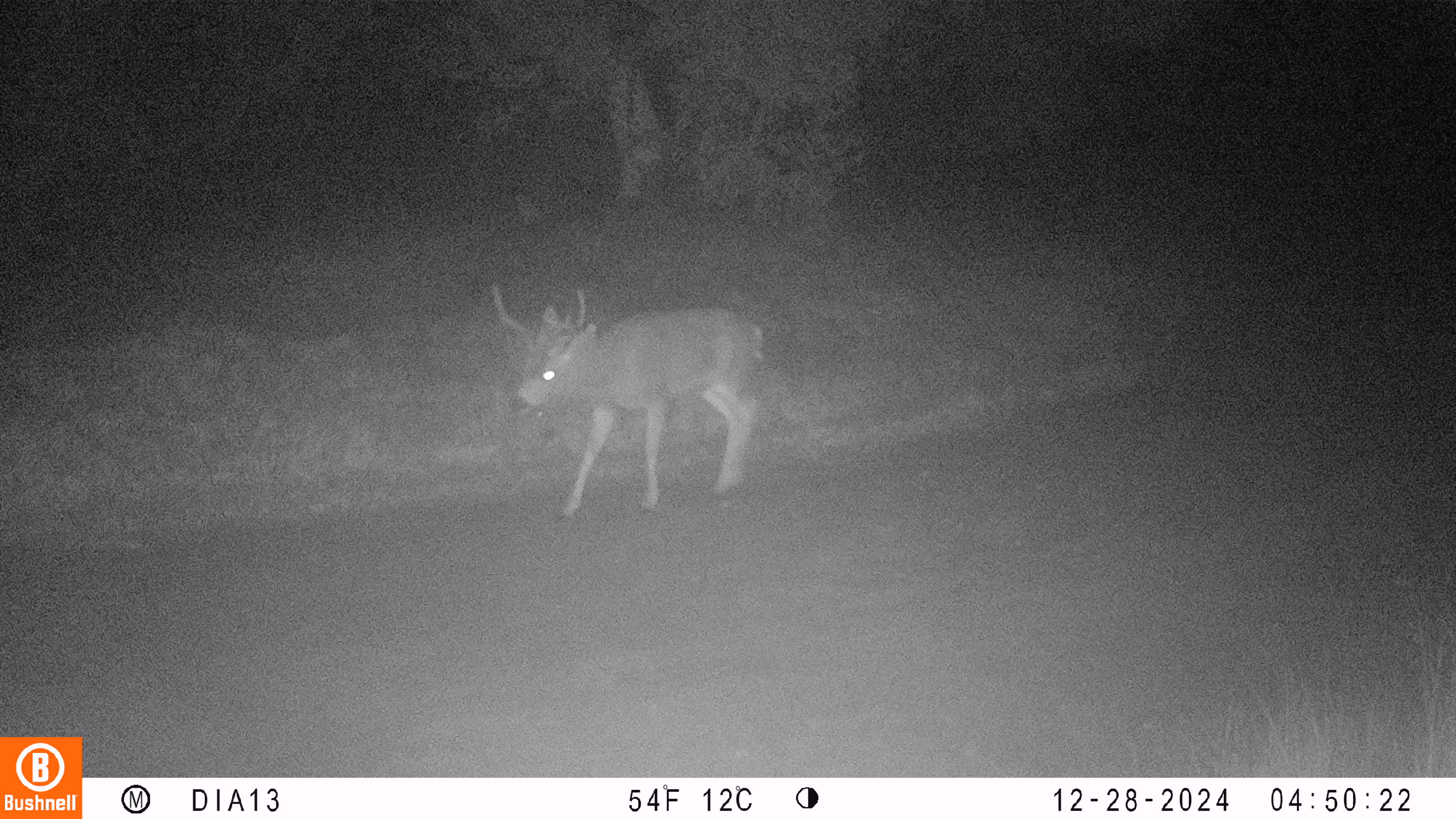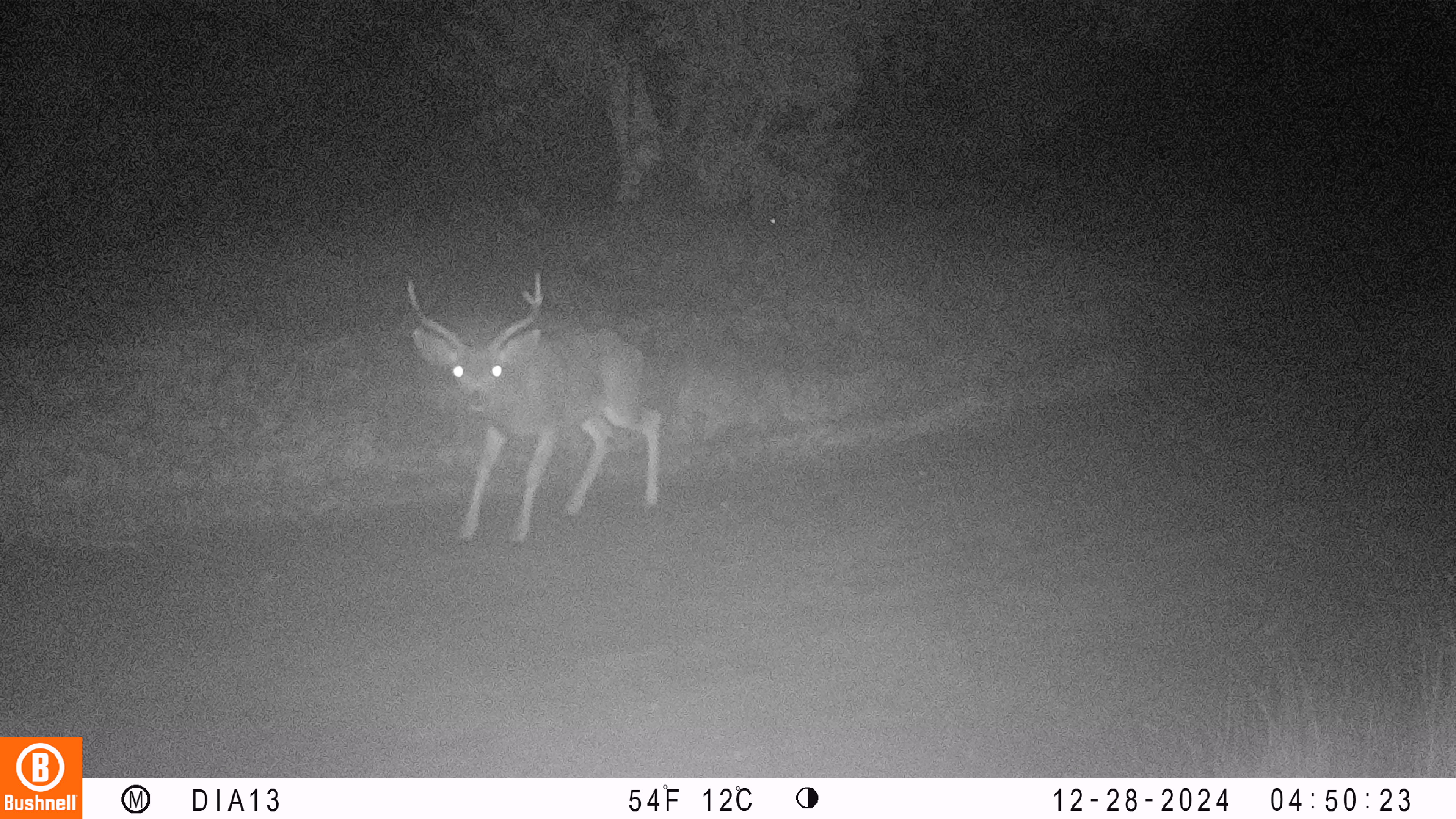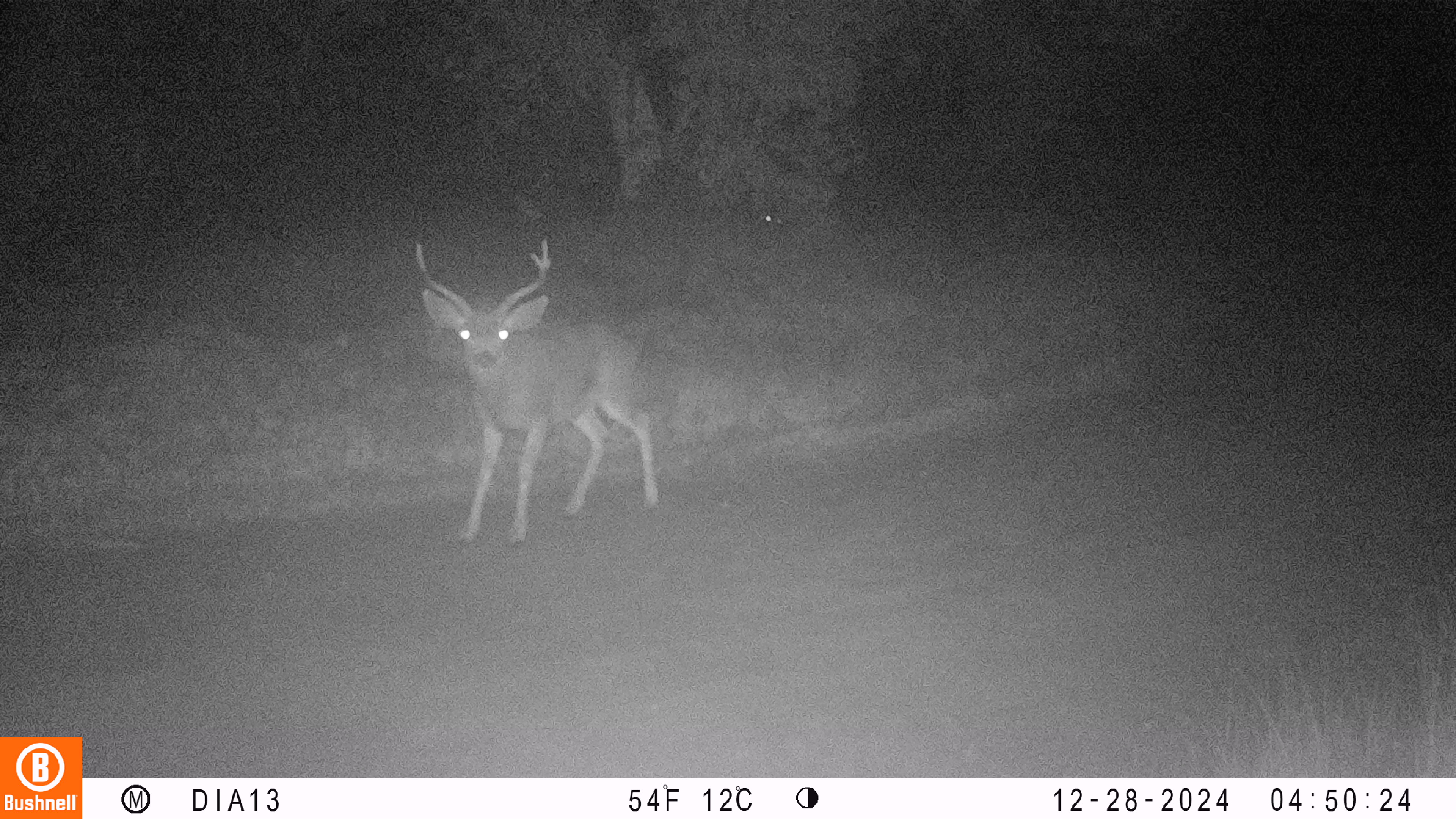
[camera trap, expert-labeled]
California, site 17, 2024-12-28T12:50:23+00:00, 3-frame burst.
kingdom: Animalia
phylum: Chordata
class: Mammalia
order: Artiodactyla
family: Cervidae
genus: Odocoileus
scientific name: Odocoileus hemionus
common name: mule deer